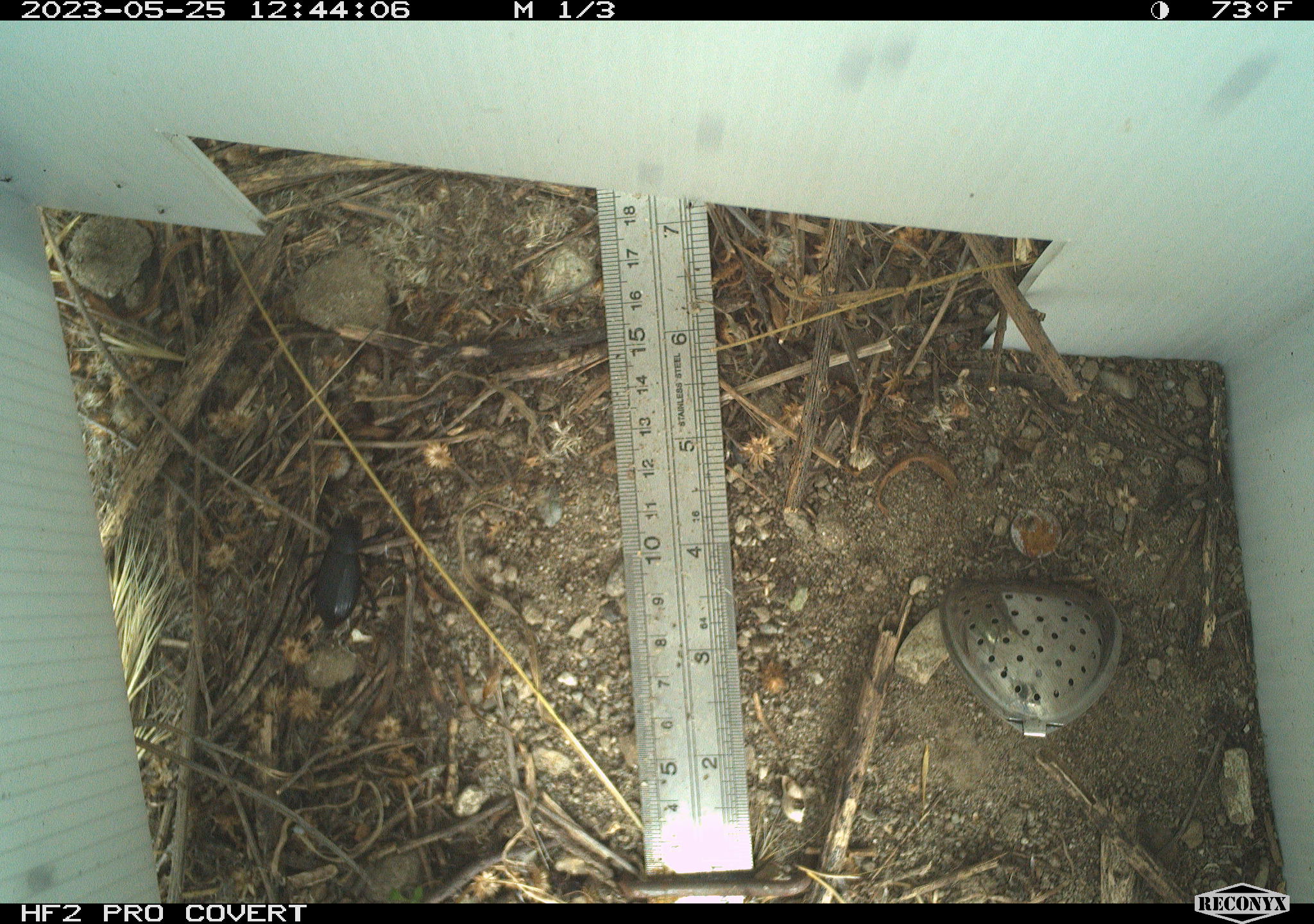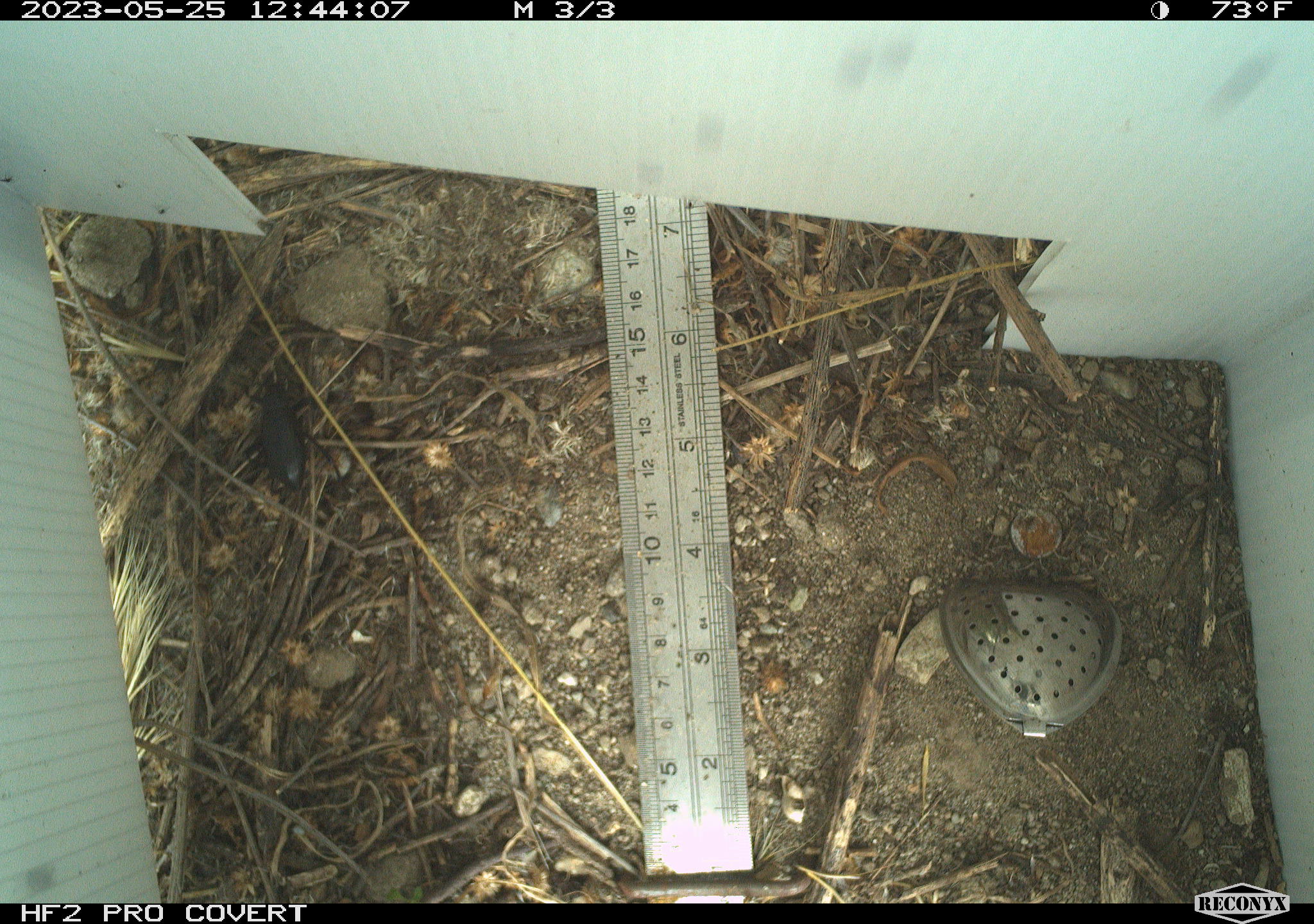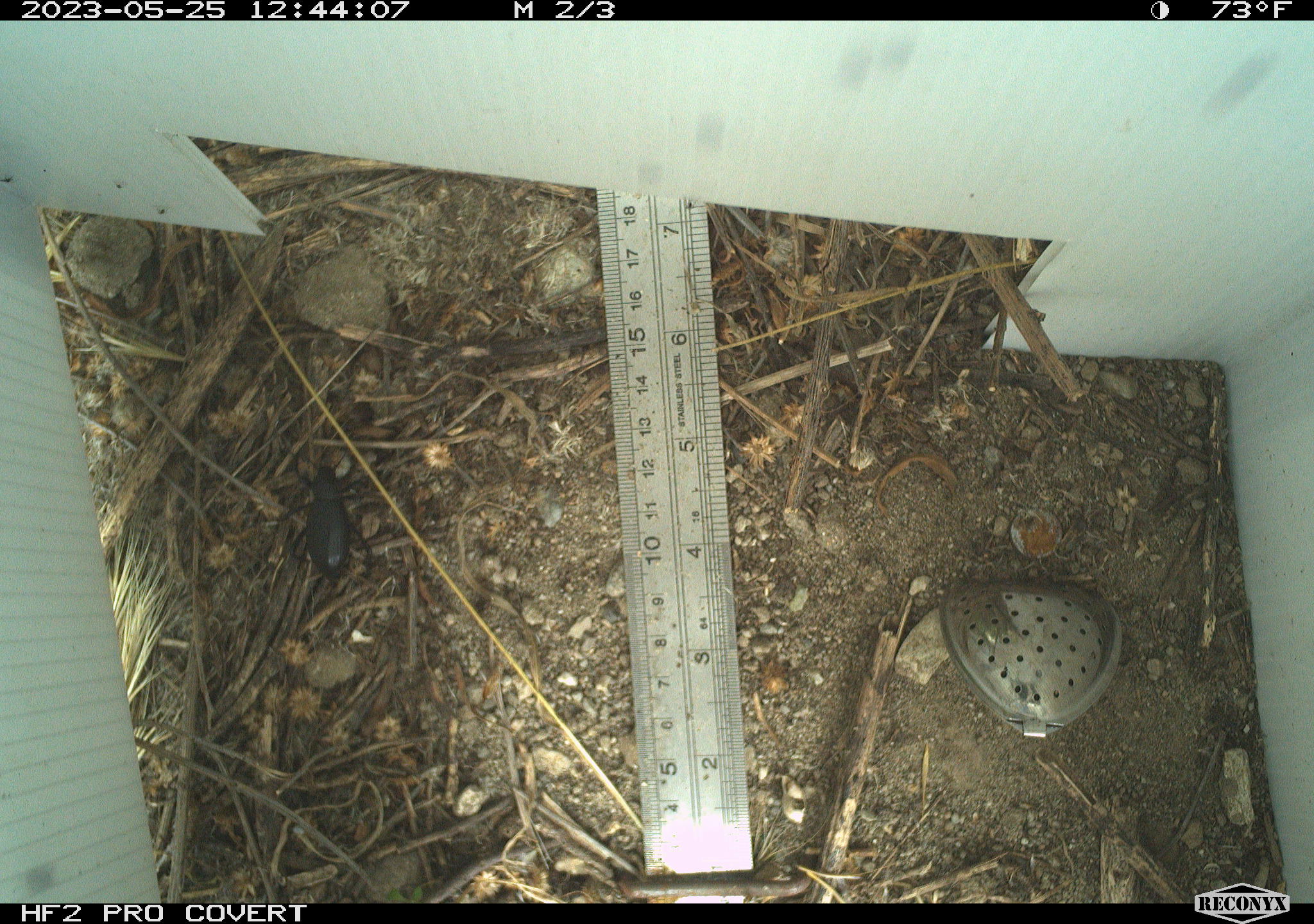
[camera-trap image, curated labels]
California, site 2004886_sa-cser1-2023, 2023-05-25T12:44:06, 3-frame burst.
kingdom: Animalia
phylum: Arthropoda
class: Insecta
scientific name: Insecta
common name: insect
Insect (Insecta).